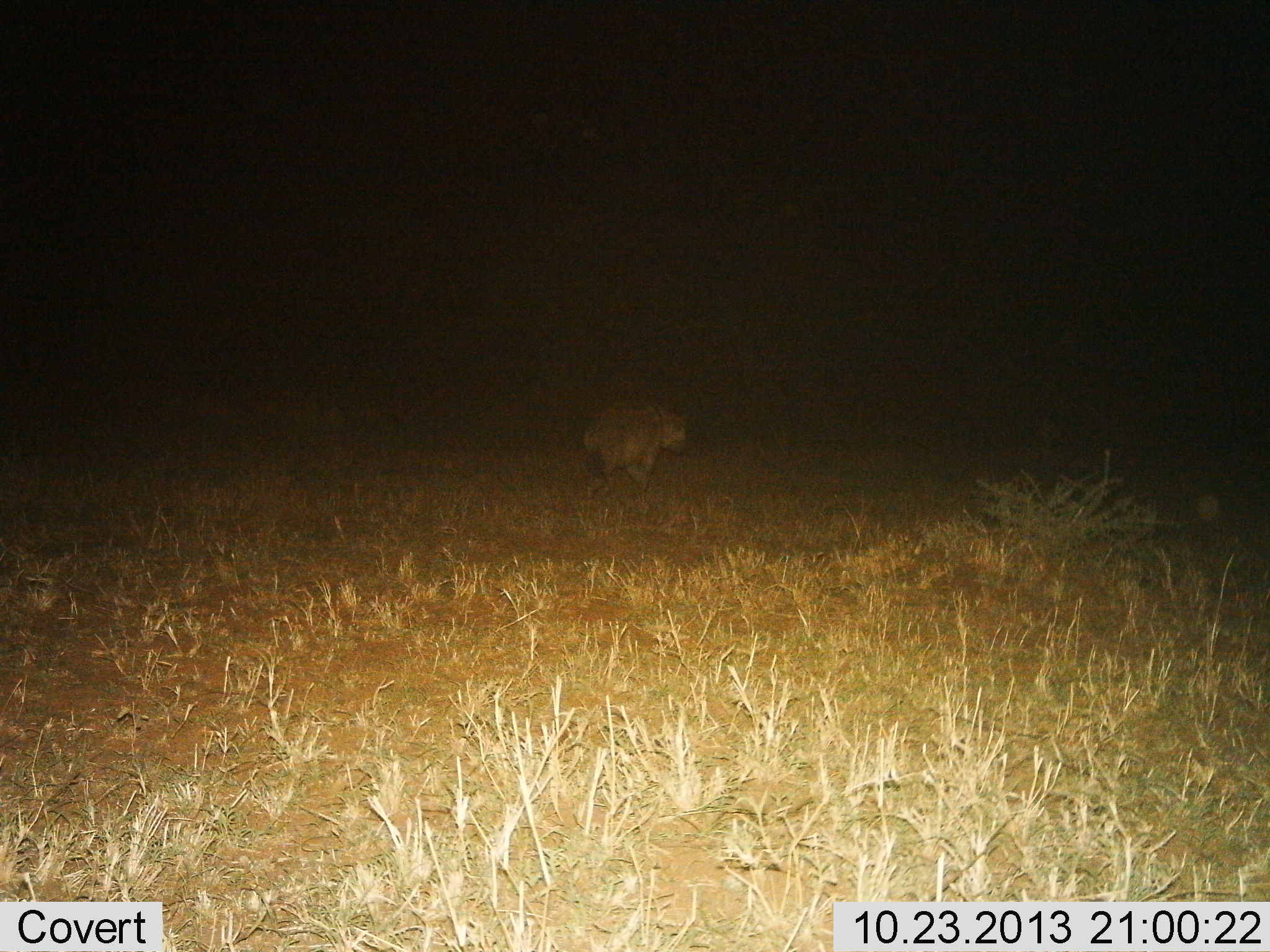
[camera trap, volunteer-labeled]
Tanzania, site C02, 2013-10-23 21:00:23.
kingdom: Animalia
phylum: Chordata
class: Mammalia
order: Carnivora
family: Hyaenidae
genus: Crocuta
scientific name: Crocuta crocuta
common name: spotted hyena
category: hyenaspotted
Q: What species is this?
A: Hyenaspotted (spotted hyena) (Crocuta crocuta).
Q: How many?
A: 1.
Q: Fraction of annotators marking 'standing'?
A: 30%.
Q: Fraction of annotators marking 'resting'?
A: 0%.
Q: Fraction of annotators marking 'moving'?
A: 70%.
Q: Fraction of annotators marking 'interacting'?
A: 0%.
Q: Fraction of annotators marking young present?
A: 0%.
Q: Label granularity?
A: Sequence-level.